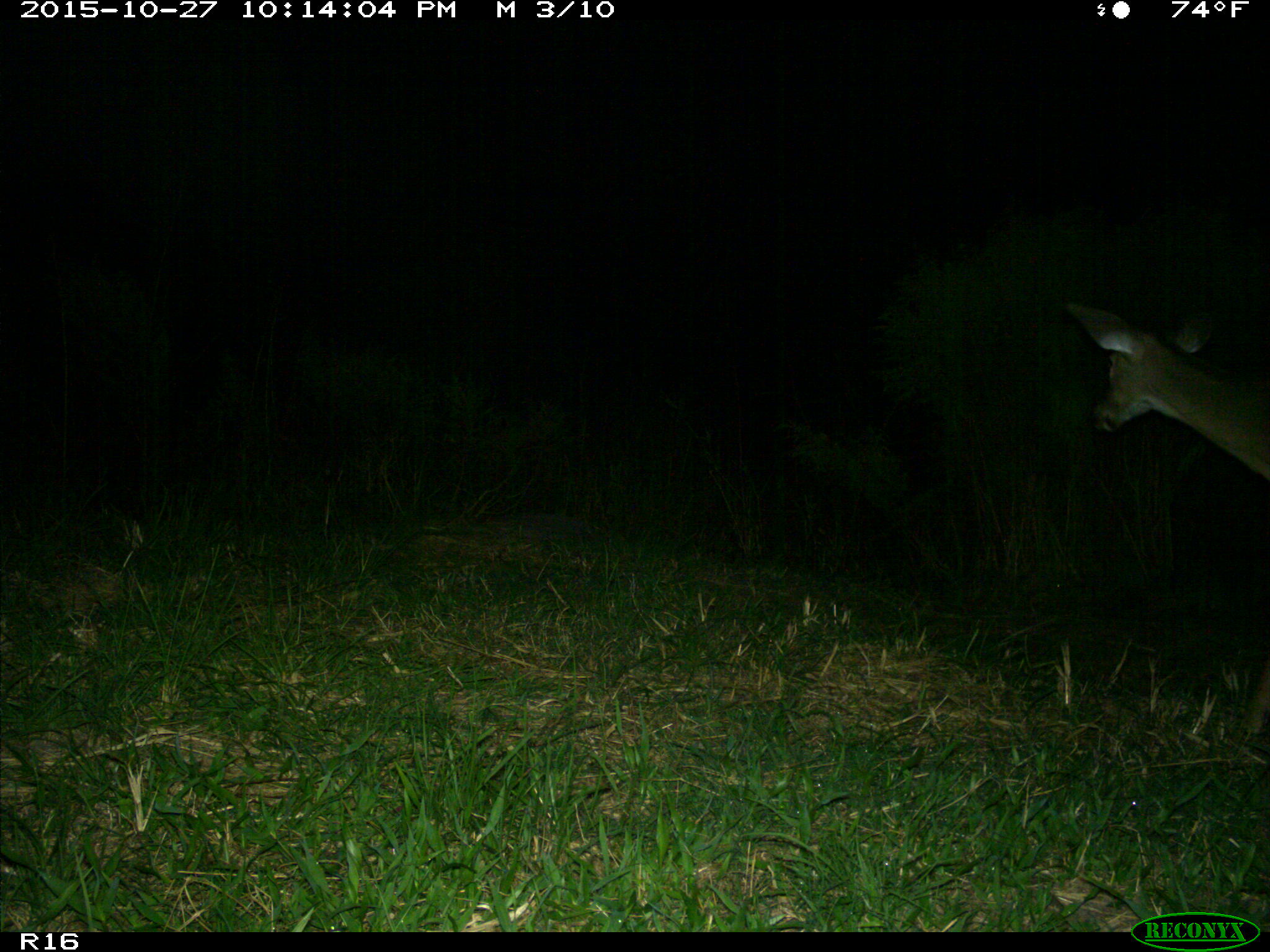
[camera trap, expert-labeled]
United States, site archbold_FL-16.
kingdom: Animalia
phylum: Chordata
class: Mammalia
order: Artiodactyla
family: Cervidae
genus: Odocoileus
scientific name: Odocoileus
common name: deer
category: unidentified deer